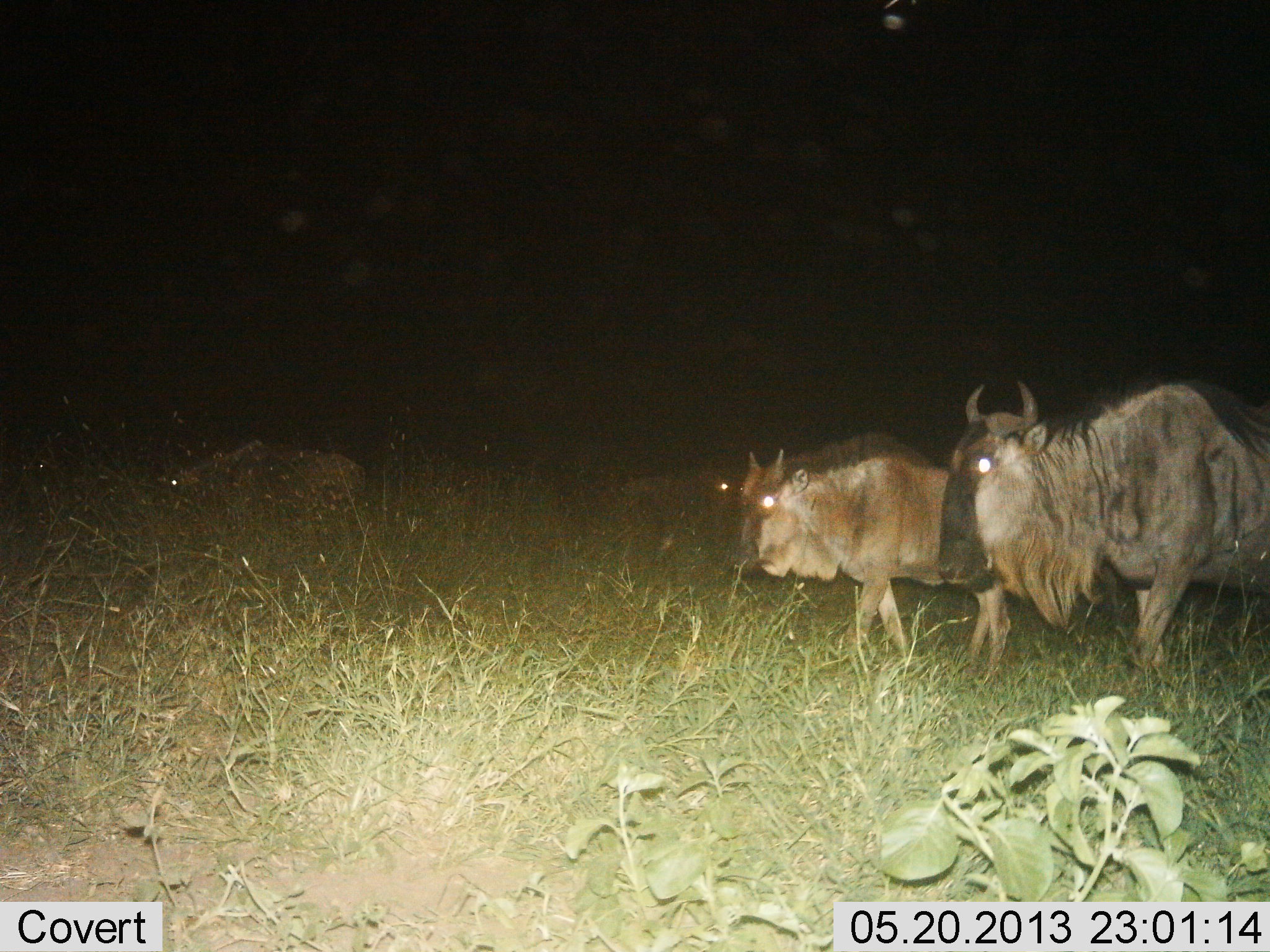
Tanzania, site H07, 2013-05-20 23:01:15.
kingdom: Animalia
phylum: Chordata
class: Mammalia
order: Artiodactyla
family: Bovidae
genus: Connochaetes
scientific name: Connochaetes taurinus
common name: blue wildebeest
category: wildebeest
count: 4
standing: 22%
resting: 11%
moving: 83%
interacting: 0%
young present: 0%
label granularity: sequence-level